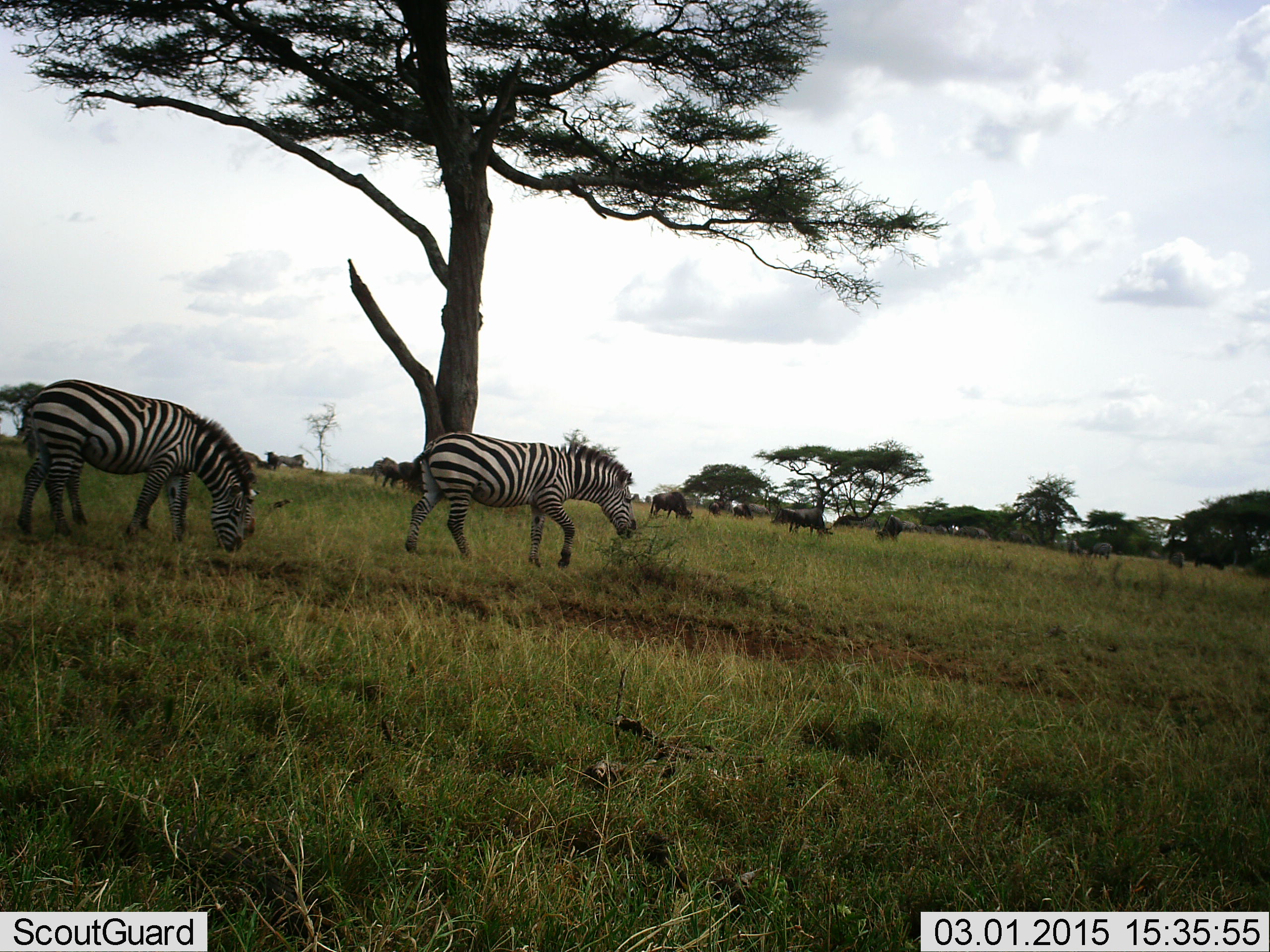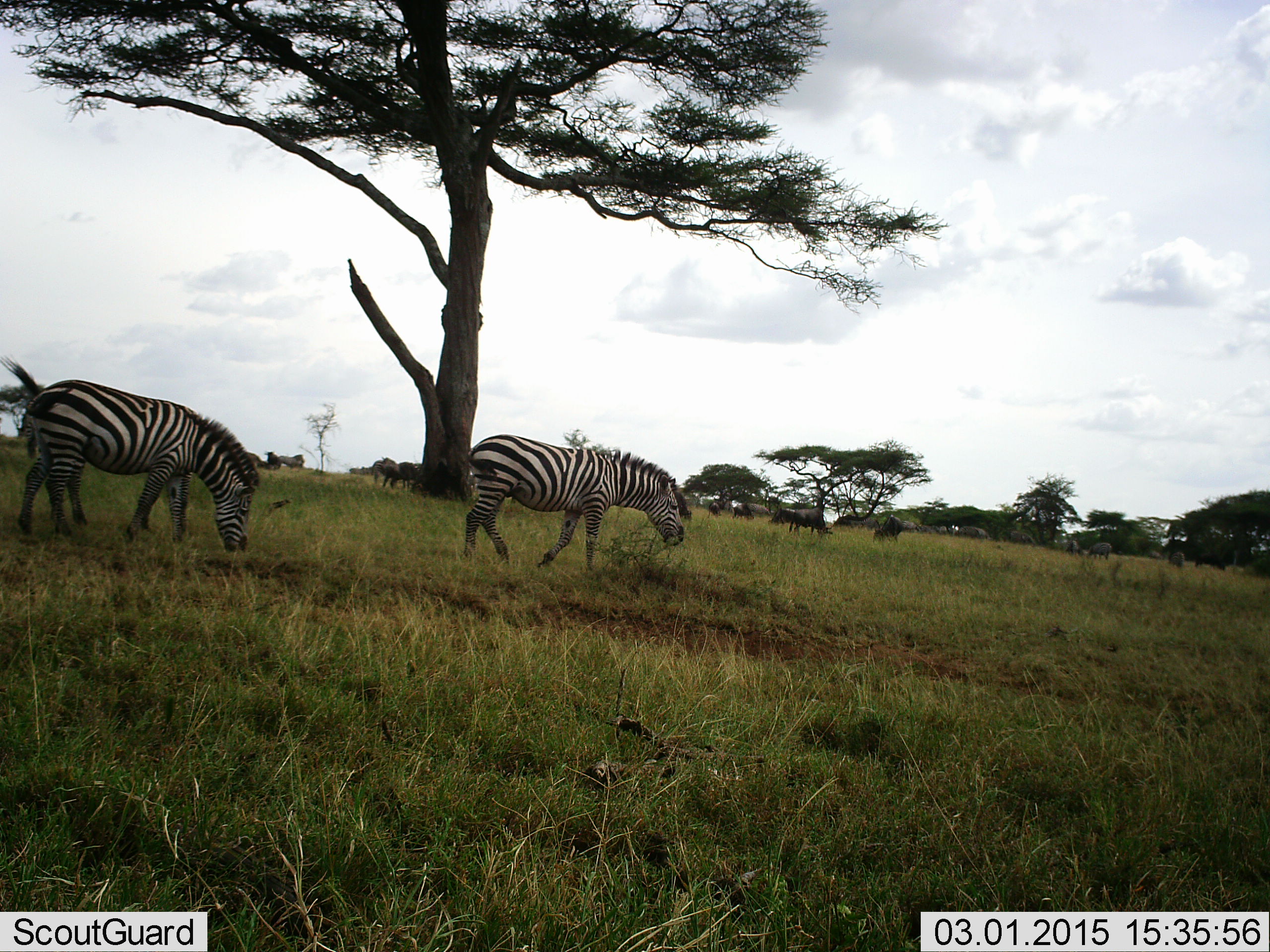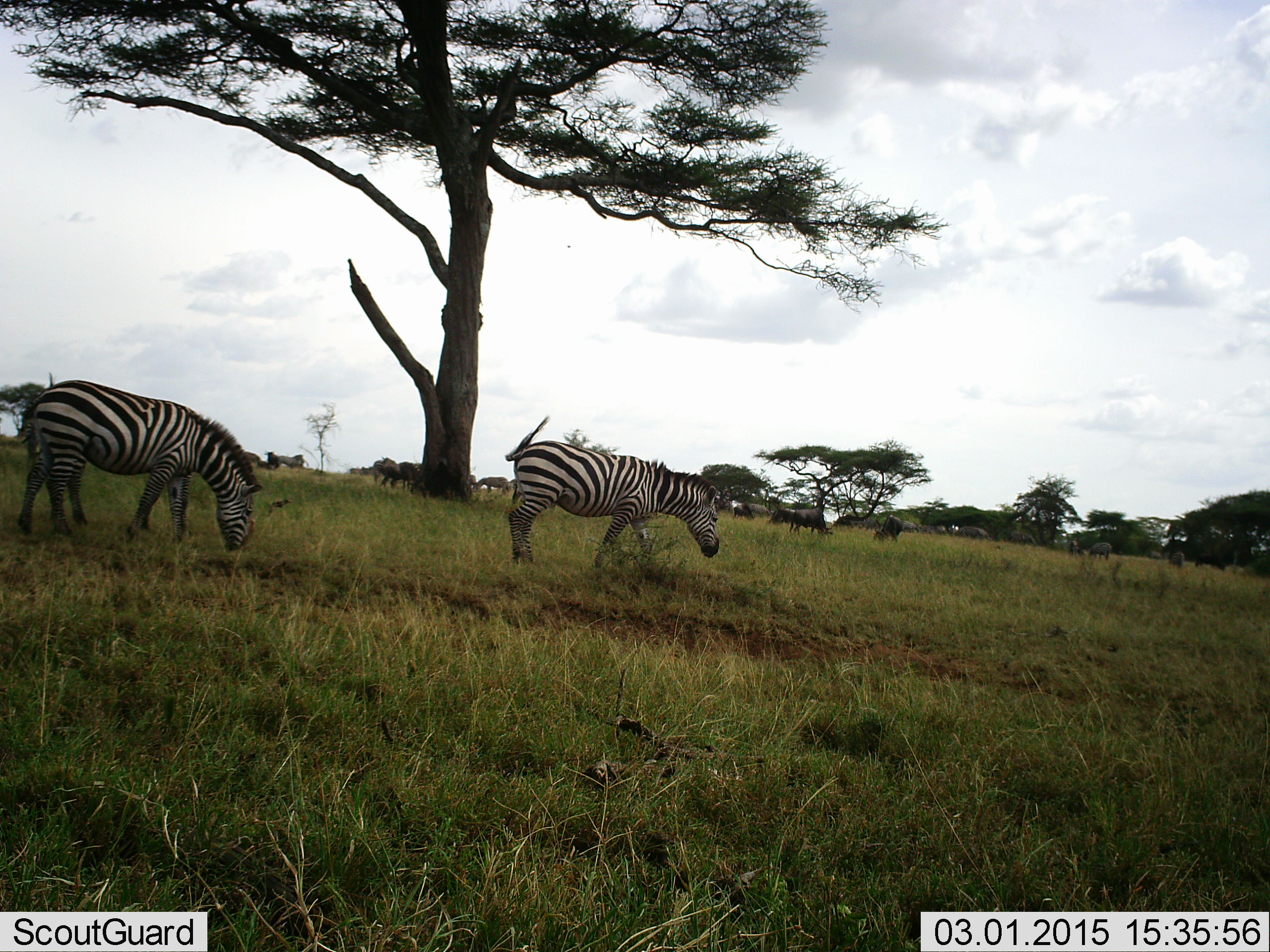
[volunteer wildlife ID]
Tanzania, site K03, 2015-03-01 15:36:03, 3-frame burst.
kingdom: Animalia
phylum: Chordata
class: Mammalia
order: Artiodactyla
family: Bovidae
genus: Connochaetes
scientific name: Connochaetes taurinus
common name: blue wildebeest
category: wildebeest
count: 11-50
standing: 60%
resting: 0%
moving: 30%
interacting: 0%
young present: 0%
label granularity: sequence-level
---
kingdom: Animalia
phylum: Chordata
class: Mammalia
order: Perissodactyla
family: Equidae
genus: Equus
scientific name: Equus quagga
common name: plains zebra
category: zebra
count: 2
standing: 19%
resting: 6%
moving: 81%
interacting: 0%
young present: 0%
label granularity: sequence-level